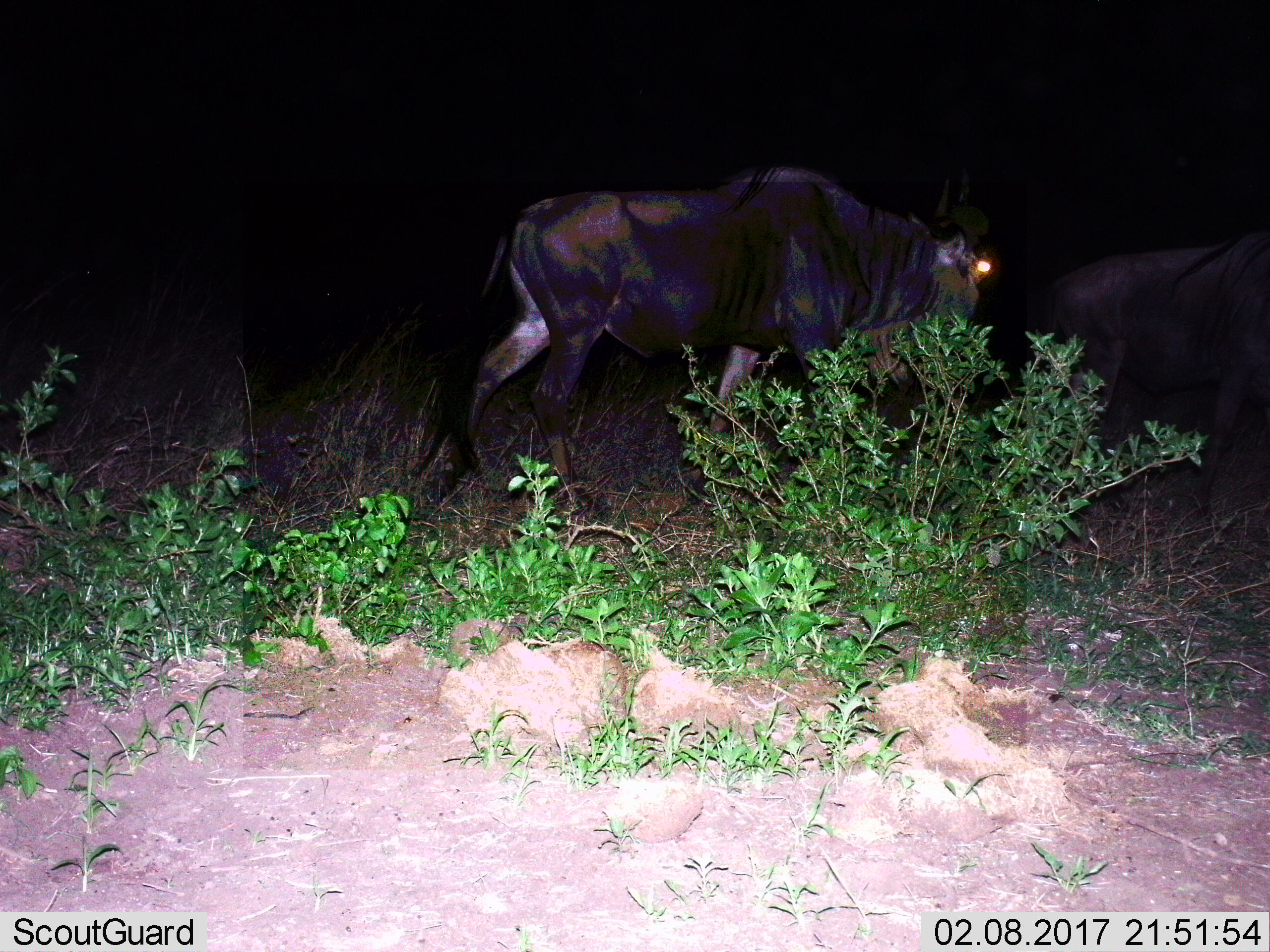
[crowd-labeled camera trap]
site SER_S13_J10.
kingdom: Animalia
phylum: Chordata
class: Mammalia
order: Artiodactyla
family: Bovidae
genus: Connochaetes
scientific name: Connochaetes taurinus taurinus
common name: blue wildebeest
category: wildebeestblue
Wildebeestblue (blue wildebeest) (Connochaetes taurinus taurinus), count 2. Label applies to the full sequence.